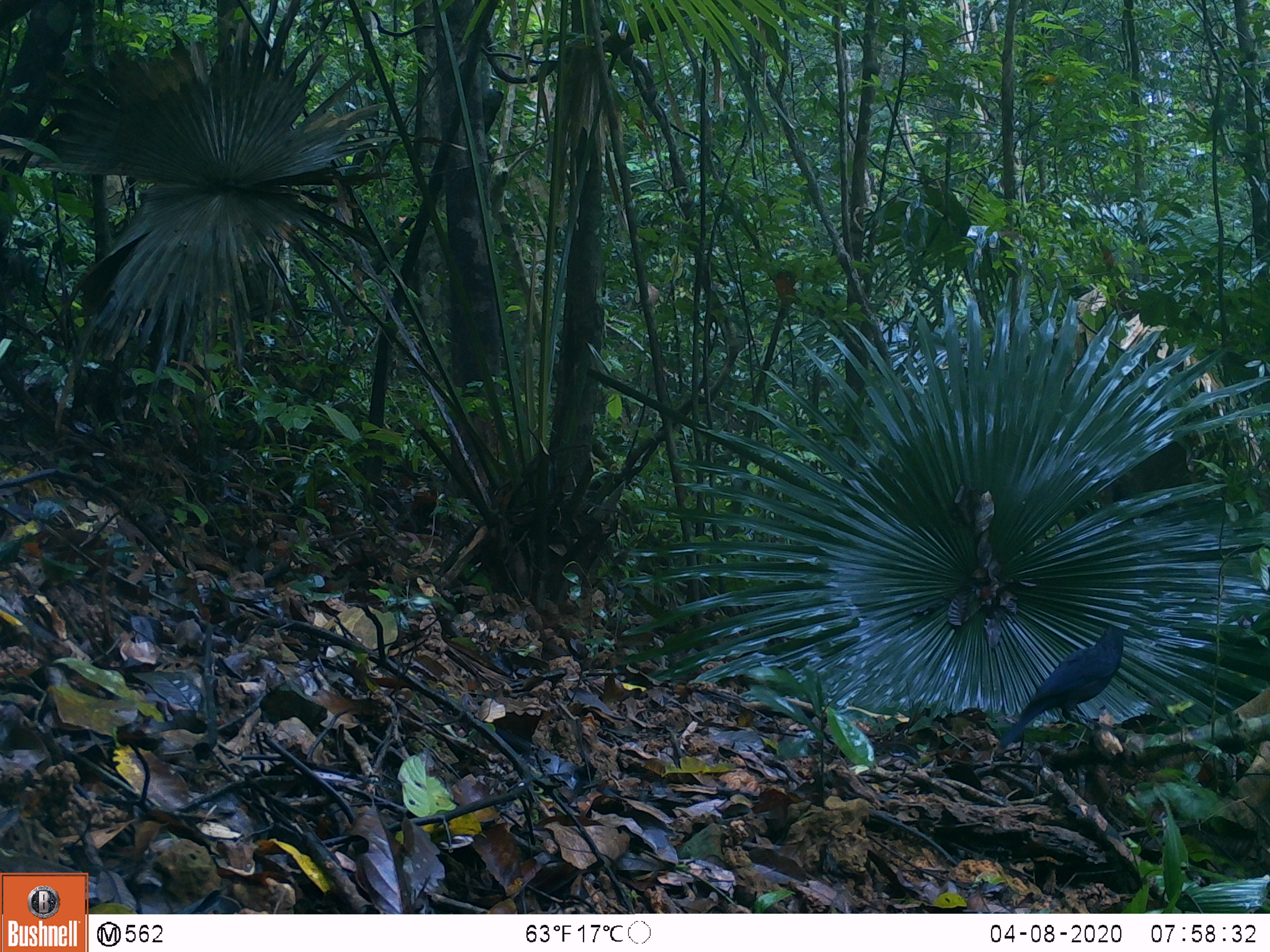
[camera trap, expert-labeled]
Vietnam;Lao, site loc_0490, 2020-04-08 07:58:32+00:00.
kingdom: Animalia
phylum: Chordata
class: Aves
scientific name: Aves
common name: bird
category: unidentified bird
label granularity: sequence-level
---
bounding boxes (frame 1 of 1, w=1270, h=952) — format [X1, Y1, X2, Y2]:
unidentified bird: [998, 625, 1124, 753]